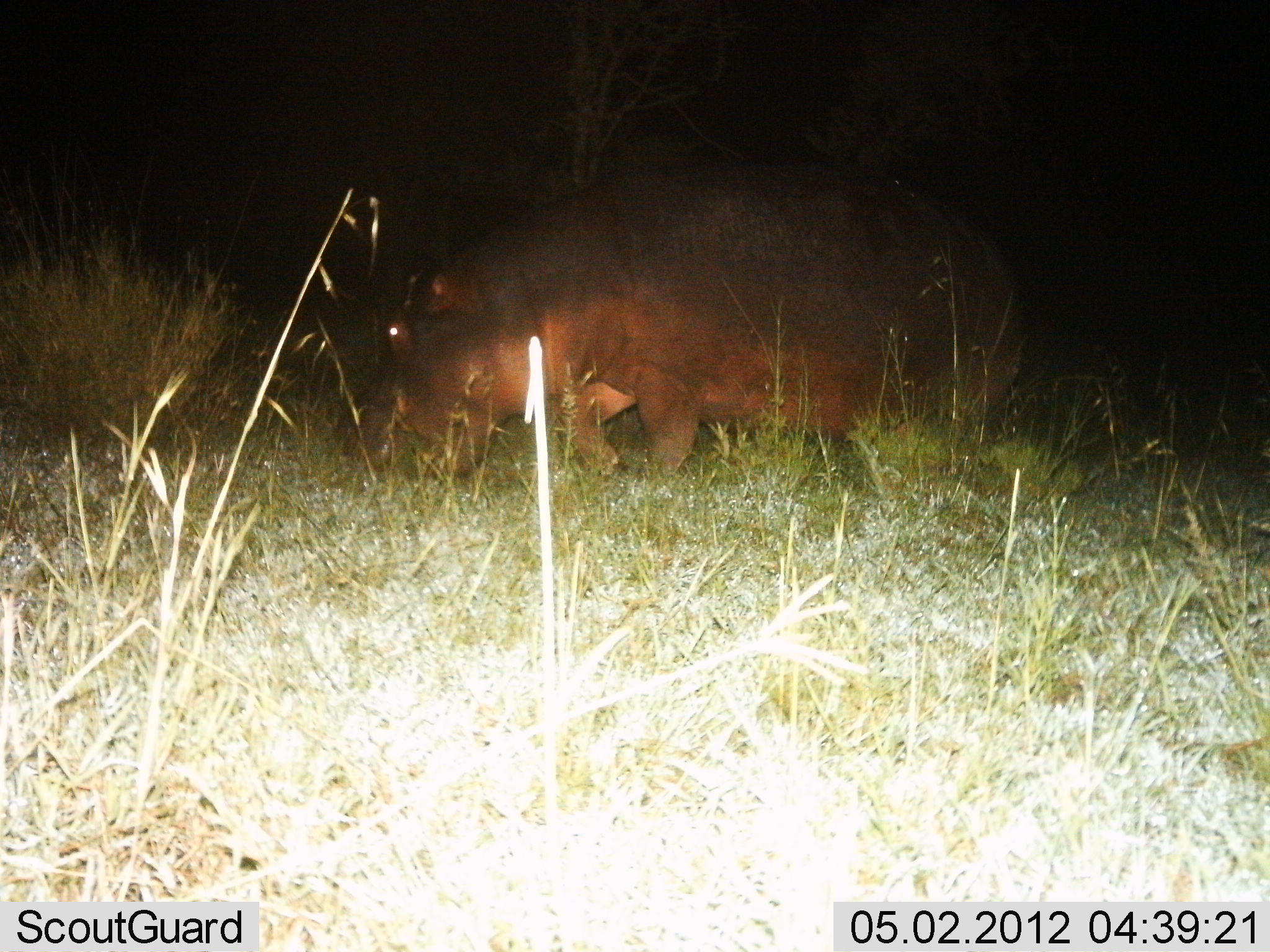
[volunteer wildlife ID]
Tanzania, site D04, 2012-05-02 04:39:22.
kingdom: Animalia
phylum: Chordata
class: Mammalia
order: Artiodactyla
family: Hippopotamidae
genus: Hippopotamus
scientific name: Hippopotamus amphibius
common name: hippopotamus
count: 1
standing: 20%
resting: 0%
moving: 20%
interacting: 0%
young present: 0%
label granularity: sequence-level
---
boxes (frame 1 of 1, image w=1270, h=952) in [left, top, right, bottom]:
animal: [358, 159, 1024, 510]